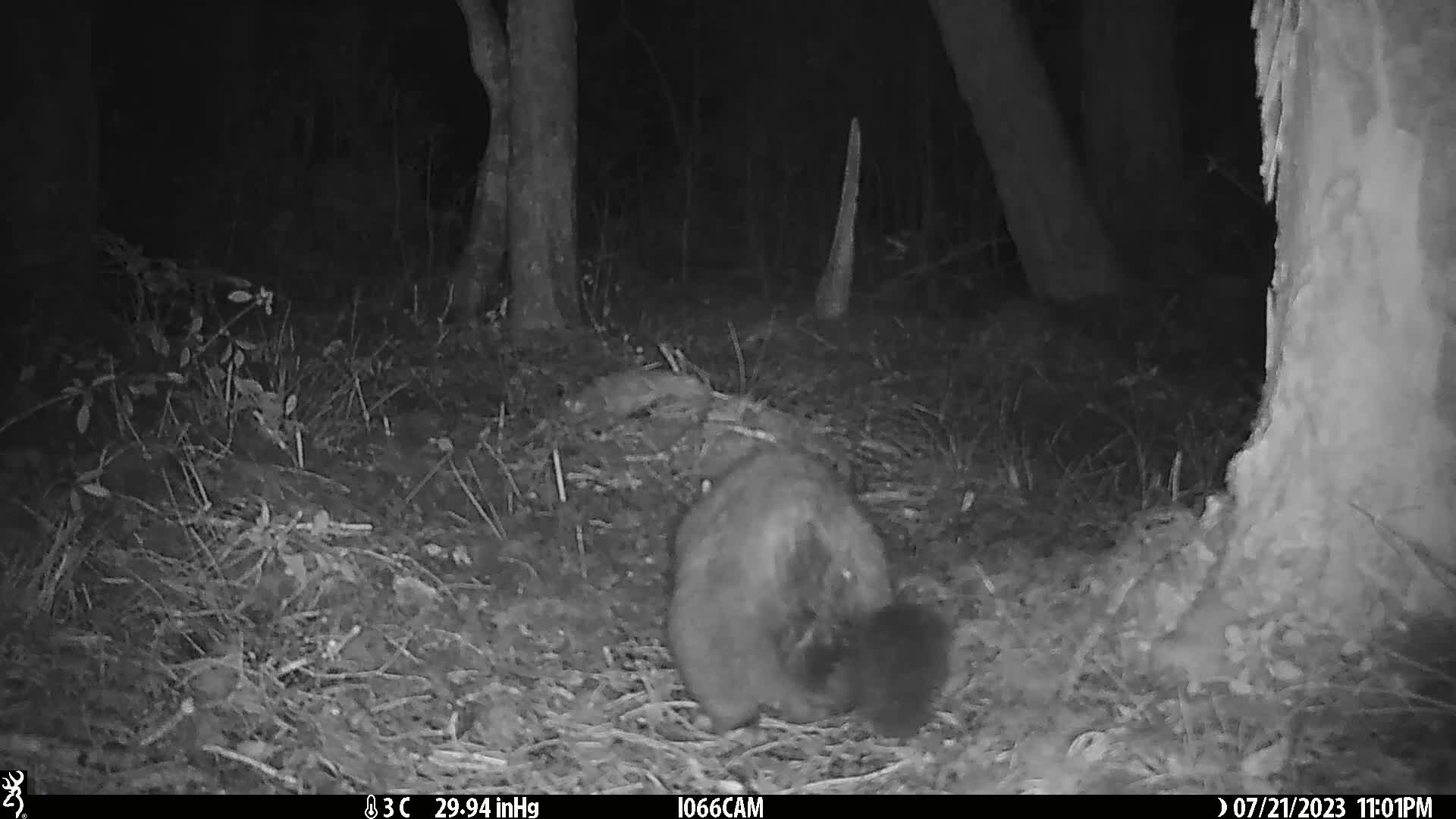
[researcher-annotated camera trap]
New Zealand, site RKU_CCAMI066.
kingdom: Animalia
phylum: Chordata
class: Mammalia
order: Diprotodontia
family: Phalangeridae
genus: Trichosurus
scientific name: Trichosurus vulpecula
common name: common brushtail possum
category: possum